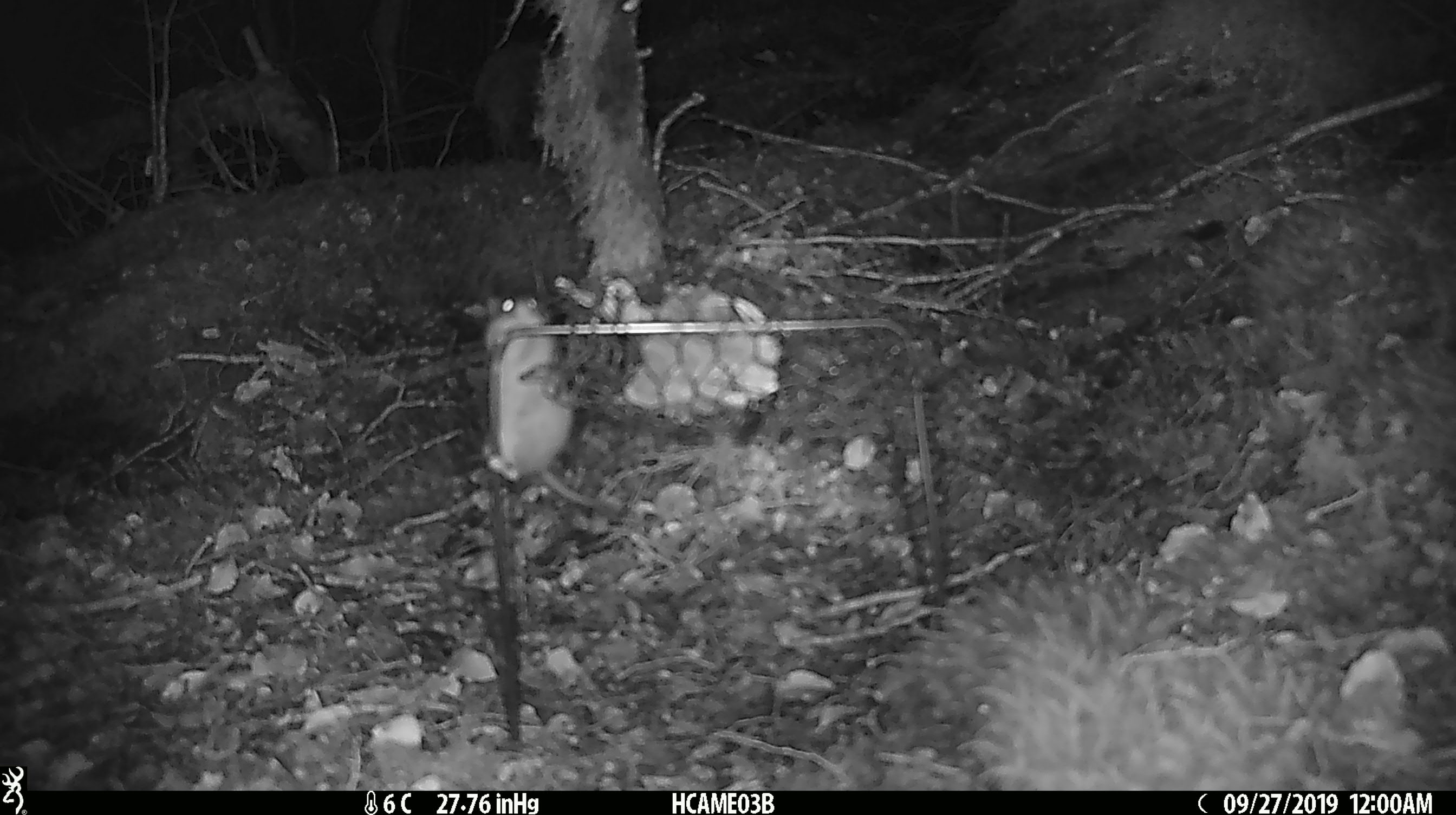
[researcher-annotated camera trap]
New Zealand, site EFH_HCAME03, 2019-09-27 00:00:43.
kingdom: Animalia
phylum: Chordata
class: Mammalia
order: Rodentia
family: Muridae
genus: Mus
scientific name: Mus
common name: mouse